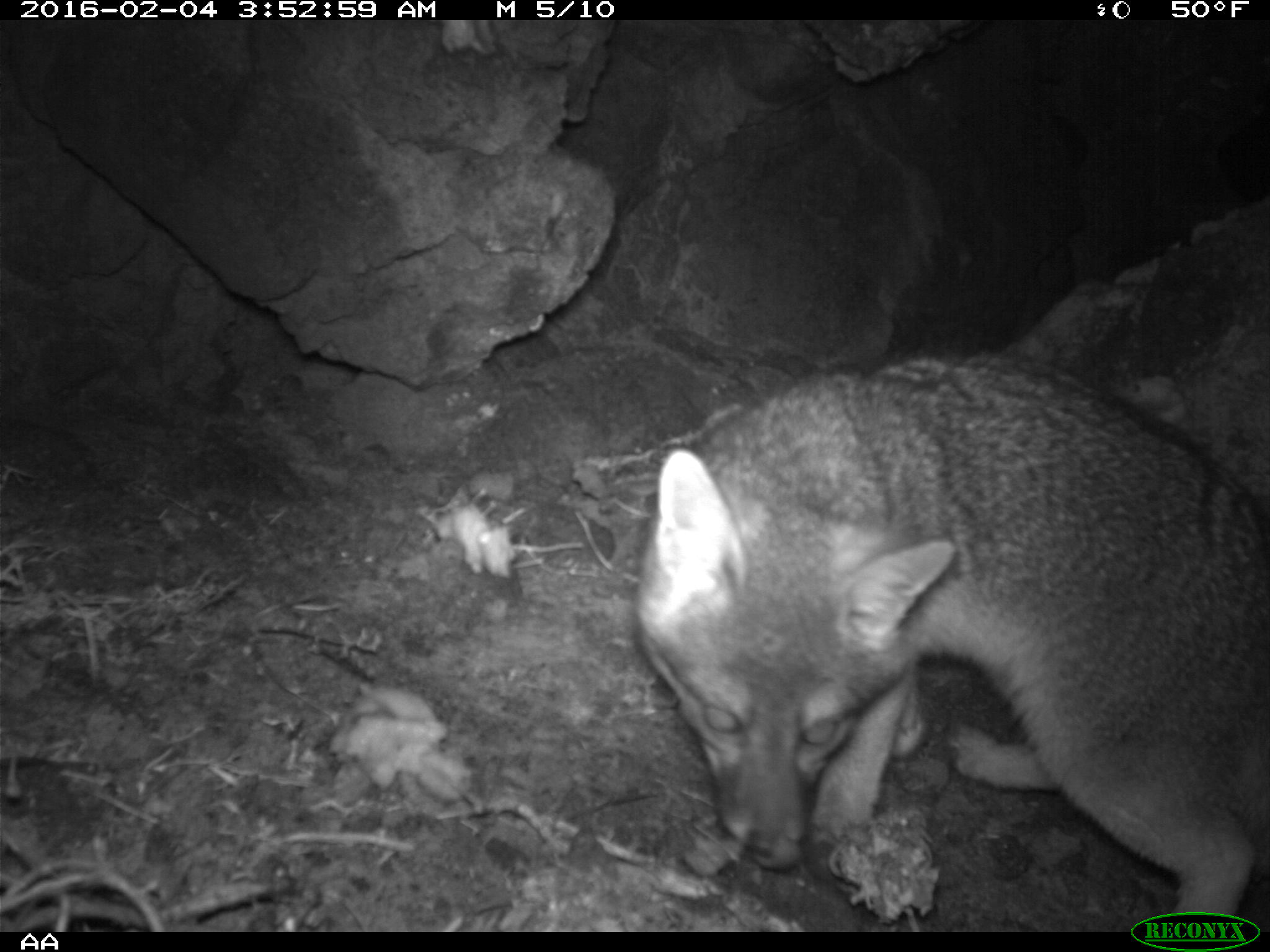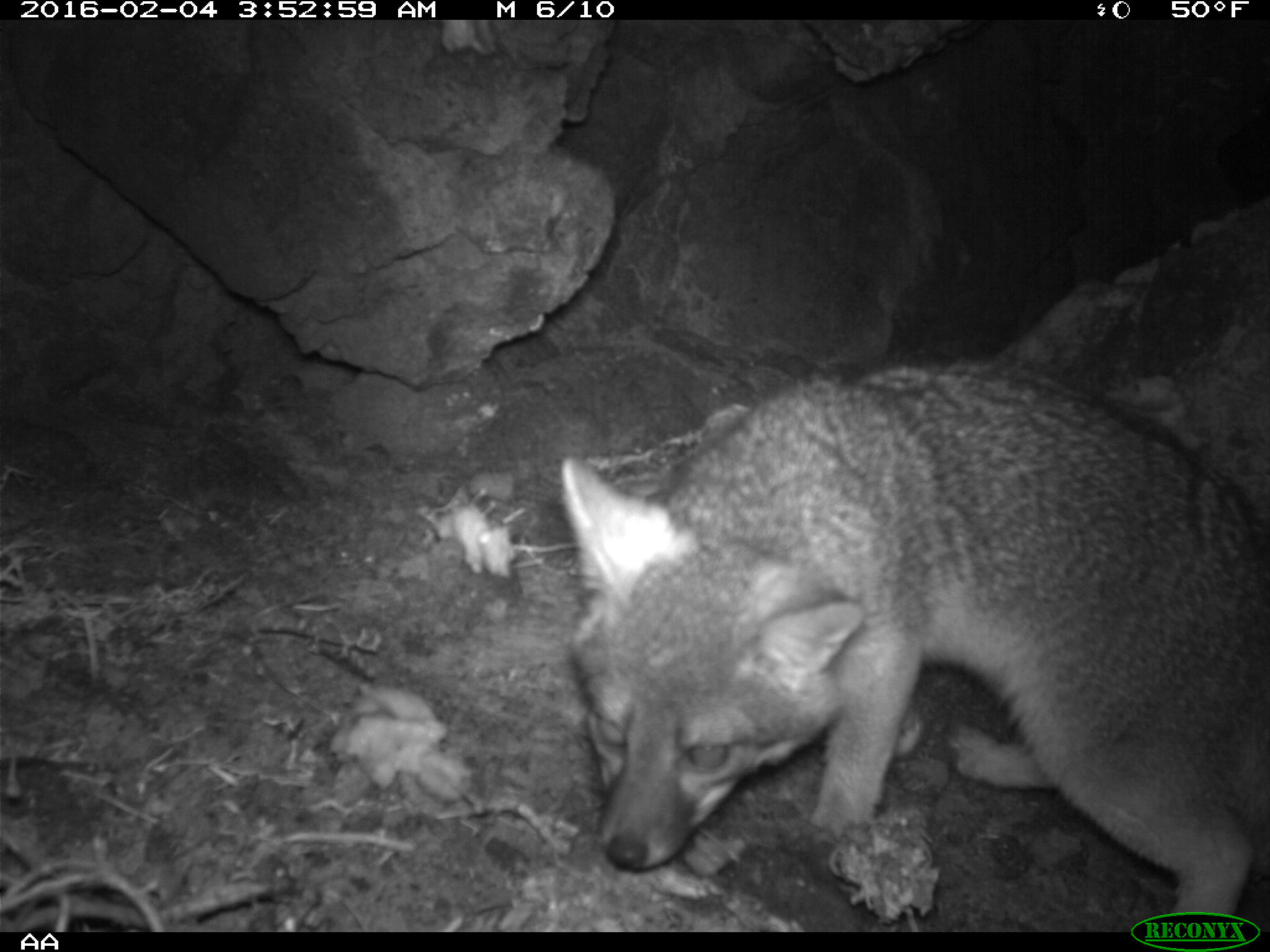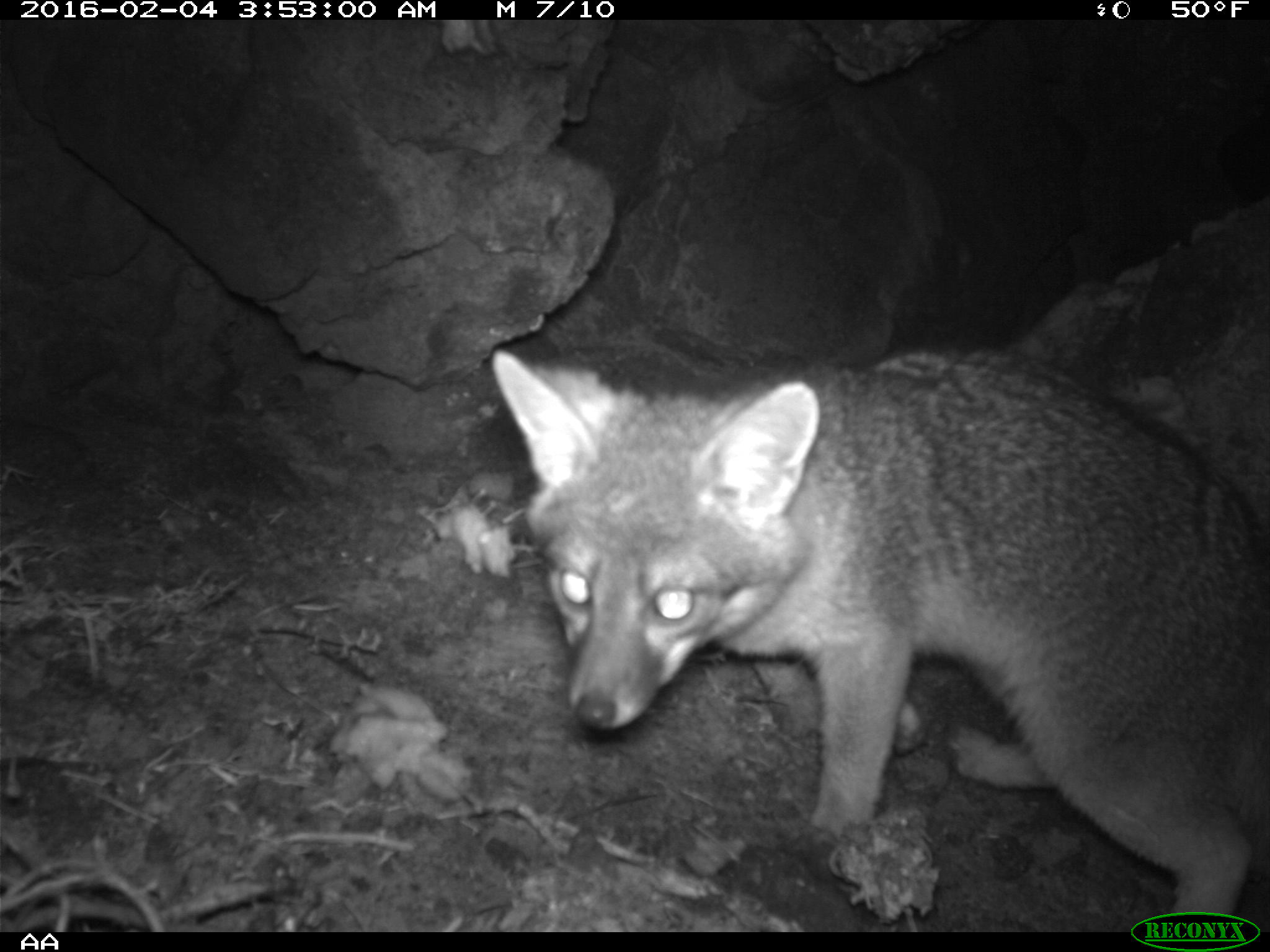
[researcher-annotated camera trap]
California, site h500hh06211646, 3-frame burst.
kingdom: Animalia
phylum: Chordata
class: Mammalia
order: Carnivora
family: Canidae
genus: Urocyon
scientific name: Urocyon littoralis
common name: island fox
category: fox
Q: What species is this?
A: Fox (island fox) (Urocyon littoralis).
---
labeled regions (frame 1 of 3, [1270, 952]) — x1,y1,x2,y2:
fox: 631,349,1269,932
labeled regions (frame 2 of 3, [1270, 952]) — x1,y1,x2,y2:
fox: 561,361,1269,929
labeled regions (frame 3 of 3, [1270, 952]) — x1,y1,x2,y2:
fox: 492,343,1269,929